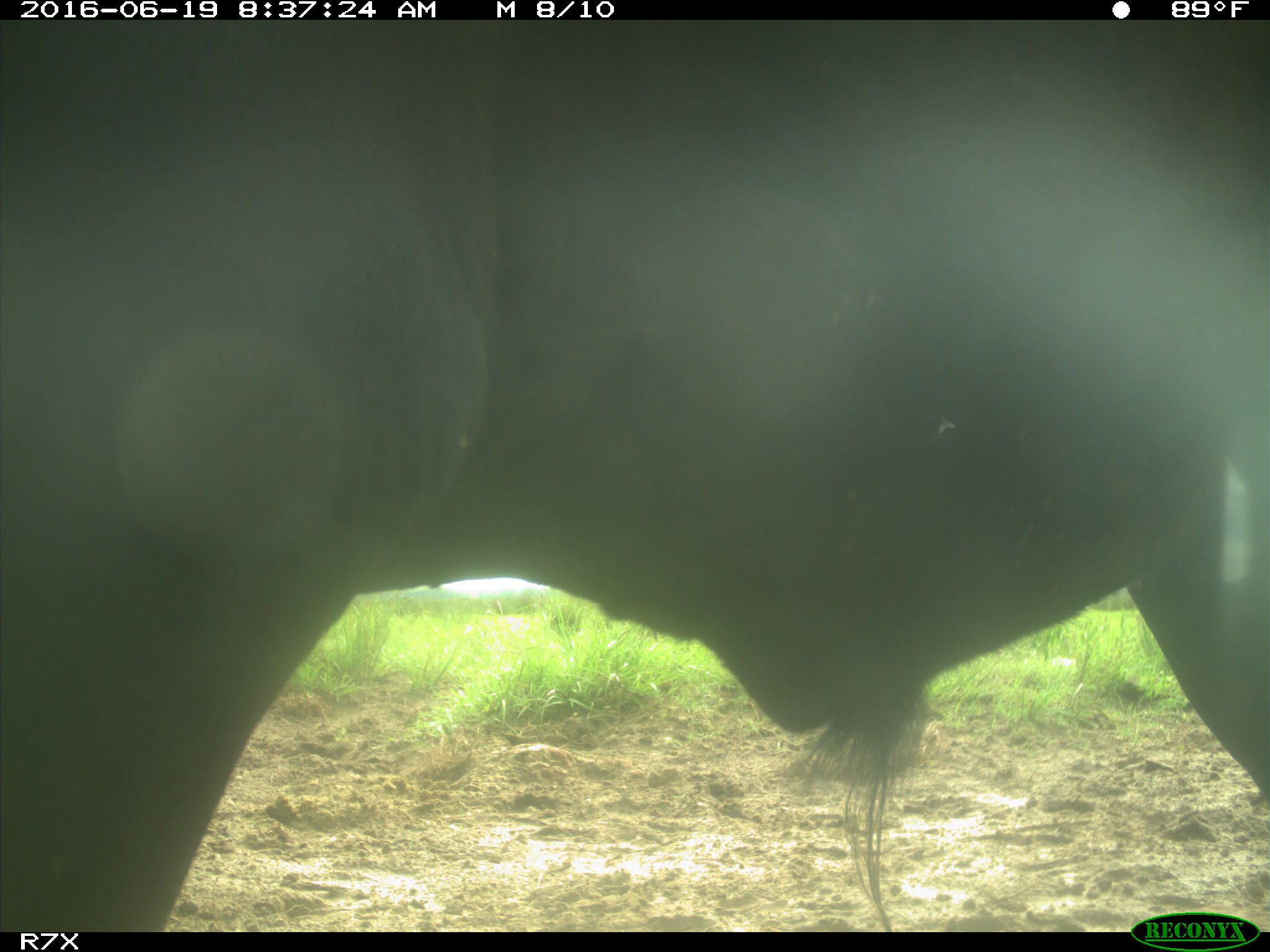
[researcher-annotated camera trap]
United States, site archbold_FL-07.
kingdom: Animalia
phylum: Chordata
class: Mammalia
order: Artiodactyla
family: Bovidae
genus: Bos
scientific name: Bos taurus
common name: domestic cow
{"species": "Bos taurus (domestic cow)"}